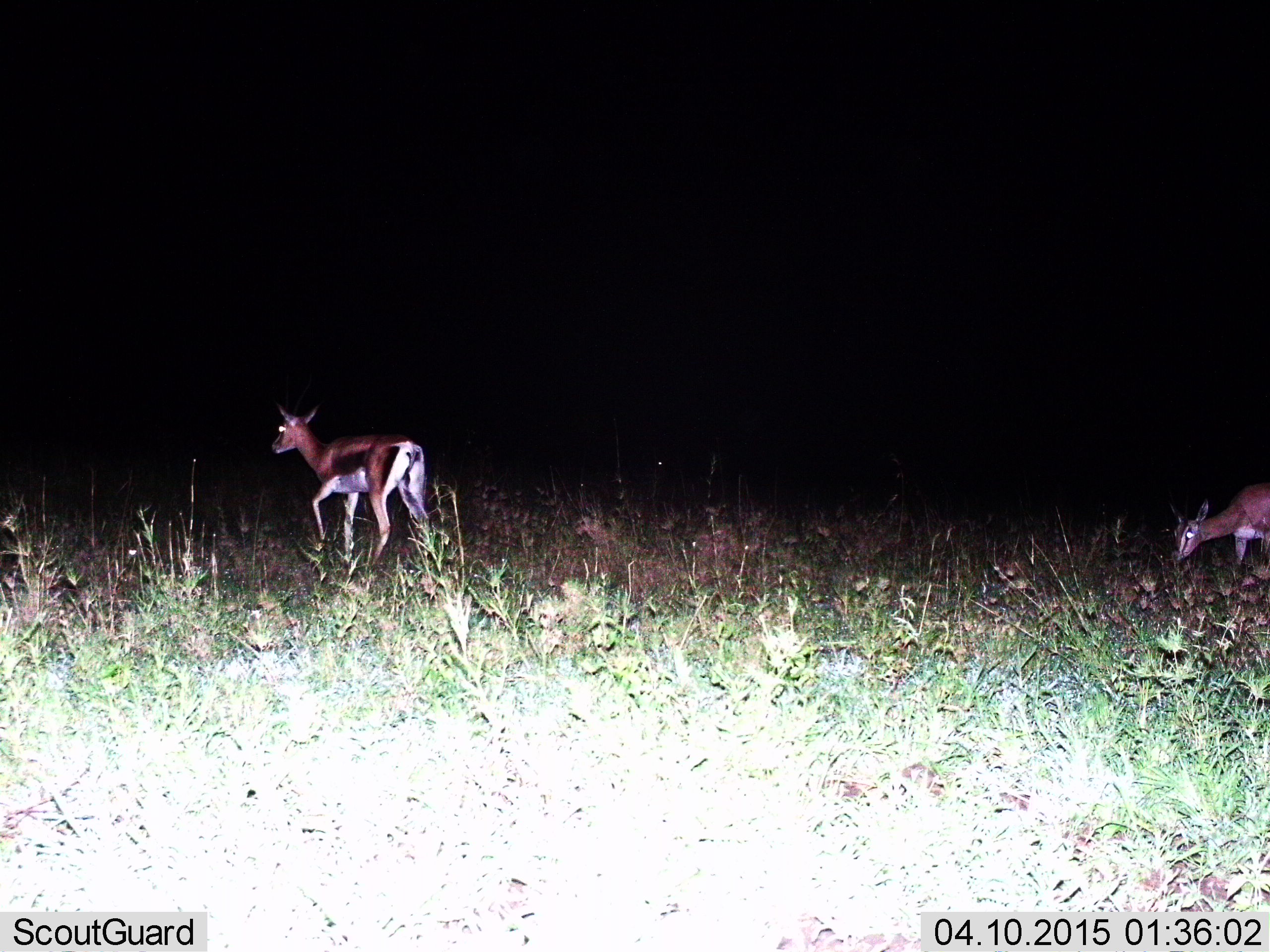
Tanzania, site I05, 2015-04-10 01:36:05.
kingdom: Animalia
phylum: Chordata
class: Mammalia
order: Artiodactyla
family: Bovidae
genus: Eudorcas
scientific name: Eudorcas thomsonii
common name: thomson's gazelle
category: gazellethomsons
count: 2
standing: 20%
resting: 0%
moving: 100%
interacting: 0%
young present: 0%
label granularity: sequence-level